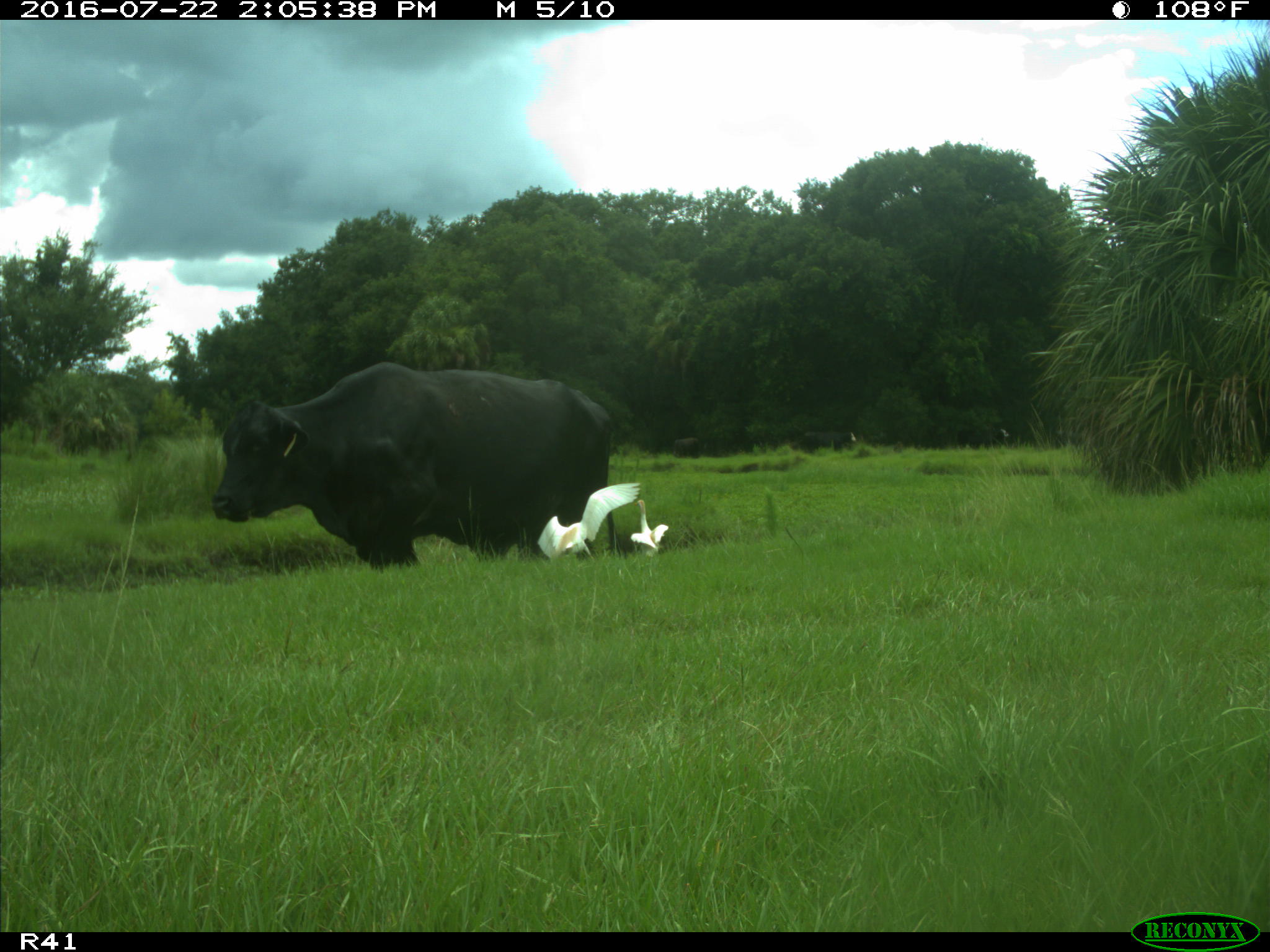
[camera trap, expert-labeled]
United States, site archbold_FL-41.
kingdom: Animalia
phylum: Chordata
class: Mammalia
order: Artiodactyla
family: Bovidae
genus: Bos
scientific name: Bos taurus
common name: domestic cow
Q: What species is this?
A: Bos taurus (domestic cow).